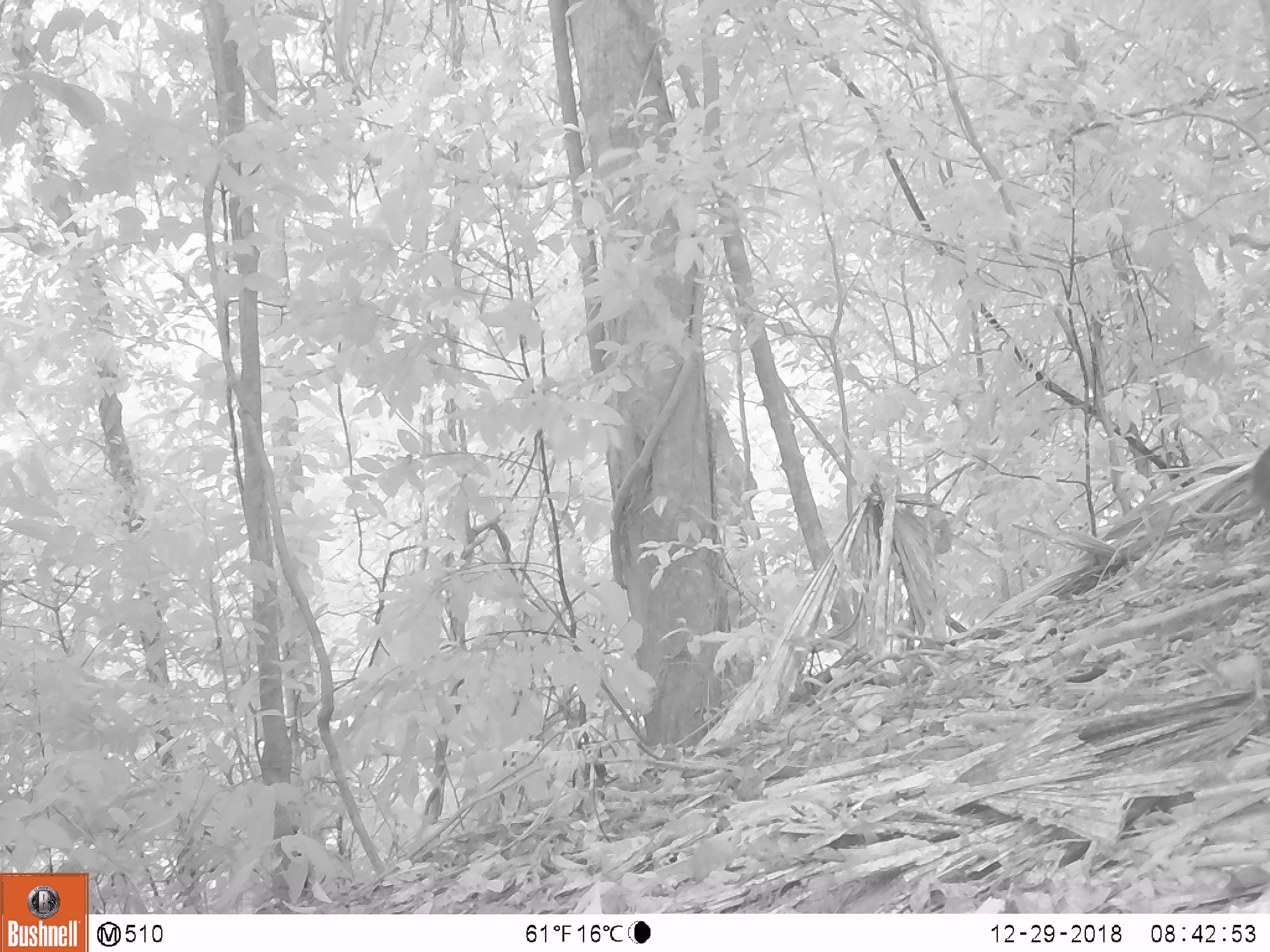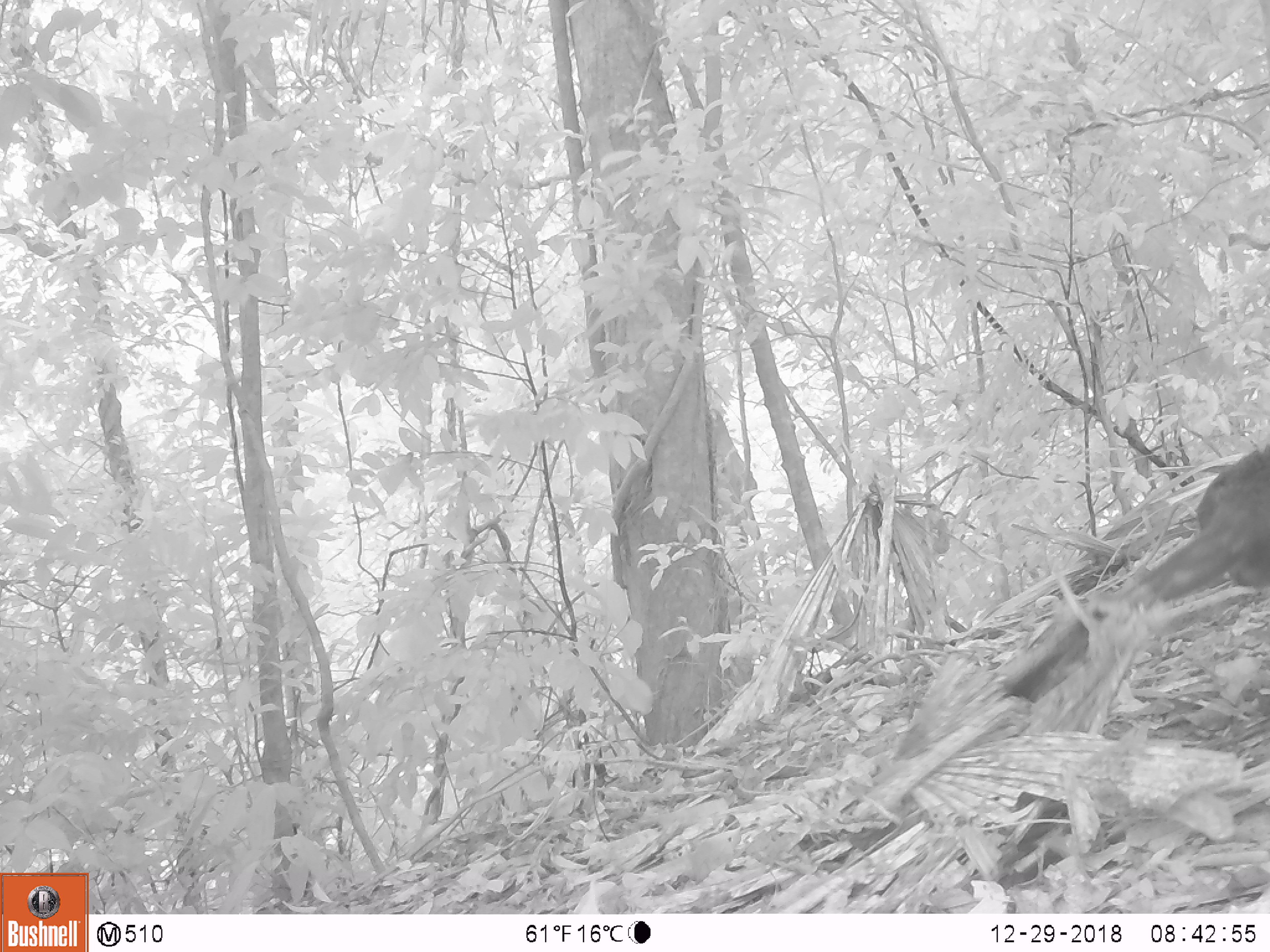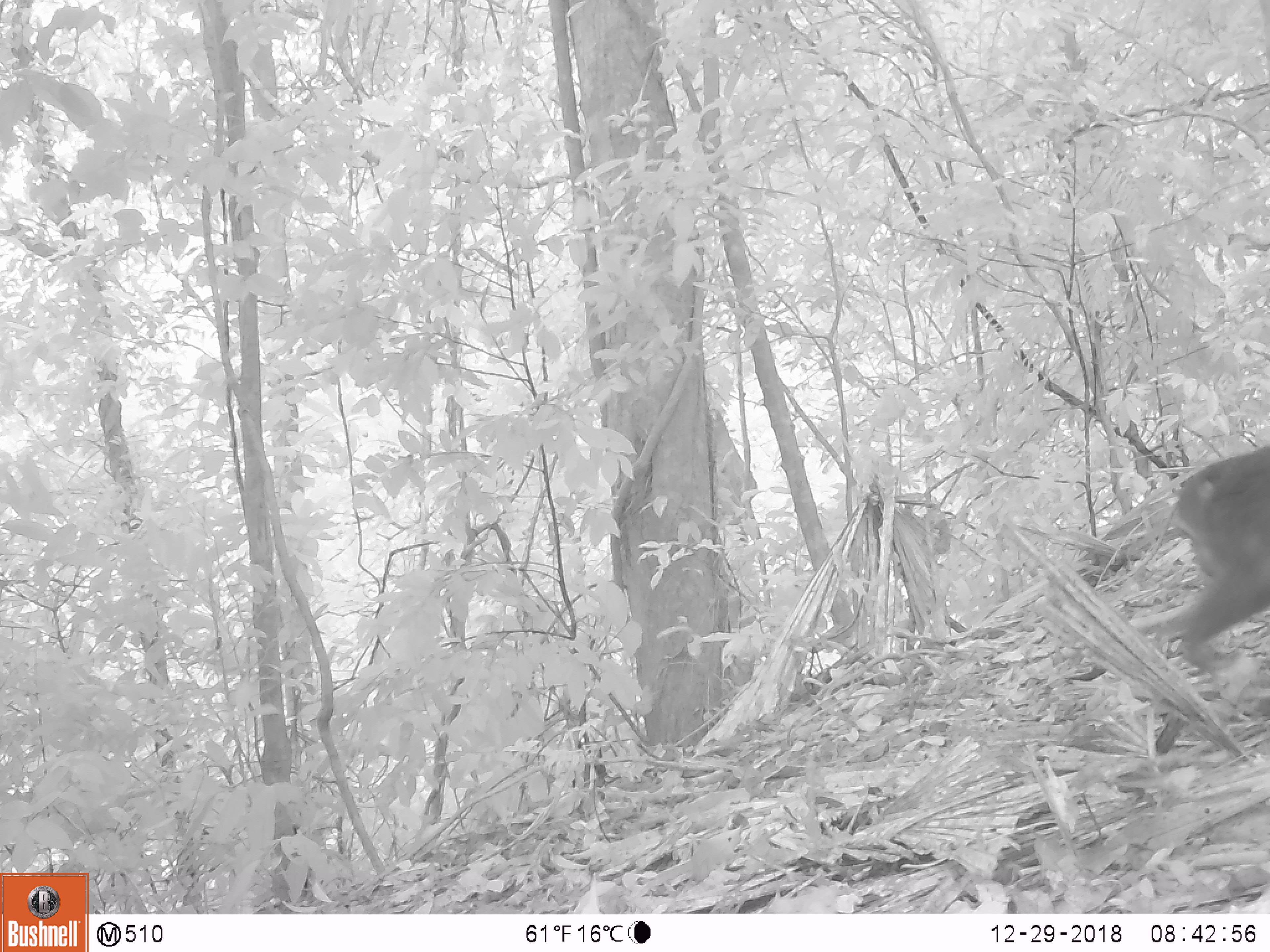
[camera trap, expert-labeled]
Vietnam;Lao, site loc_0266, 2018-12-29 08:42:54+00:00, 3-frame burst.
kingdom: Animalia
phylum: Chordata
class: Mammalia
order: Primates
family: Cercopithecidae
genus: Macaca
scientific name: Macaca arctoides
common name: stump-tailed macaque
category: stump tailed macaque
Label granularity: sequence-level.